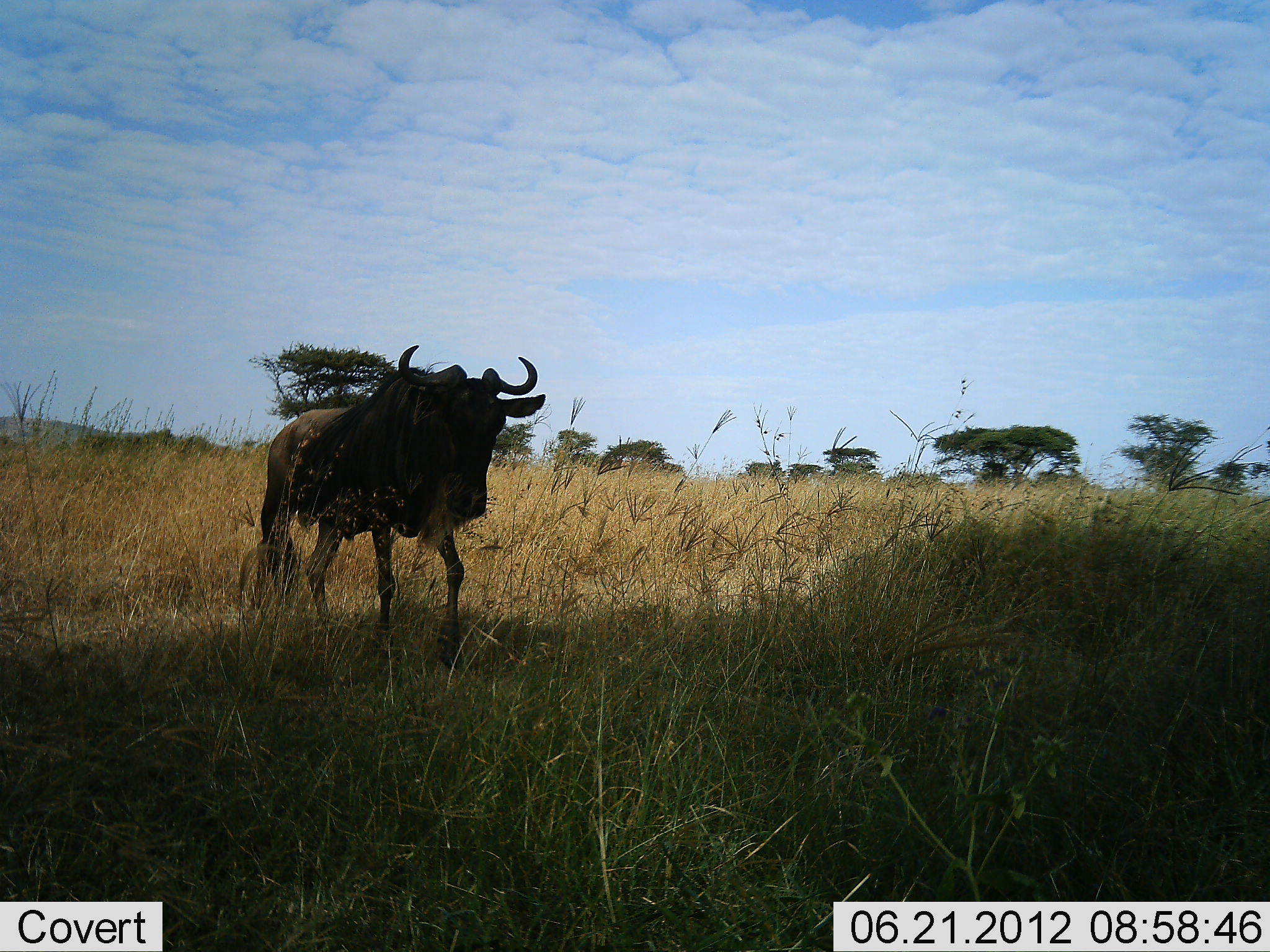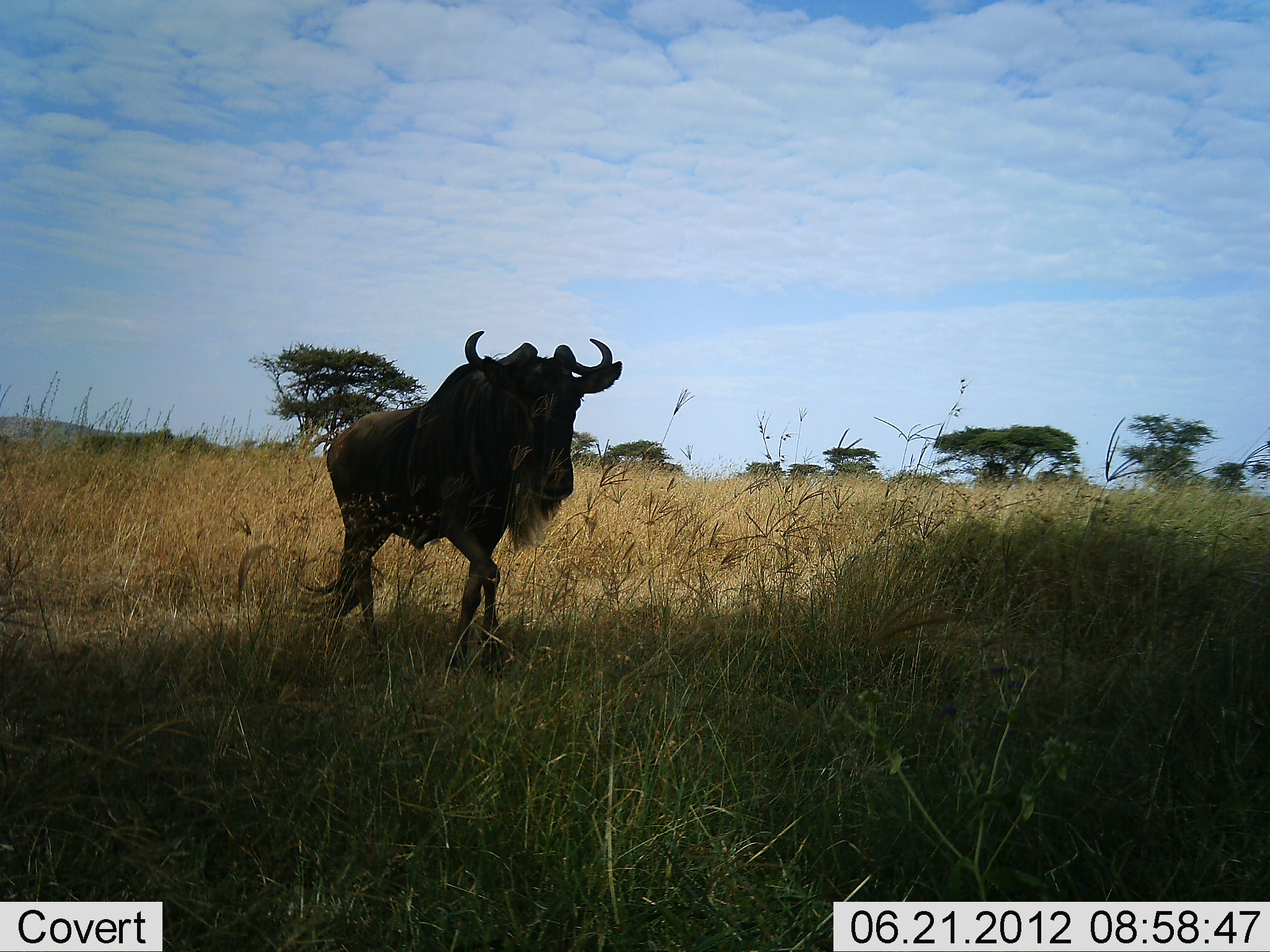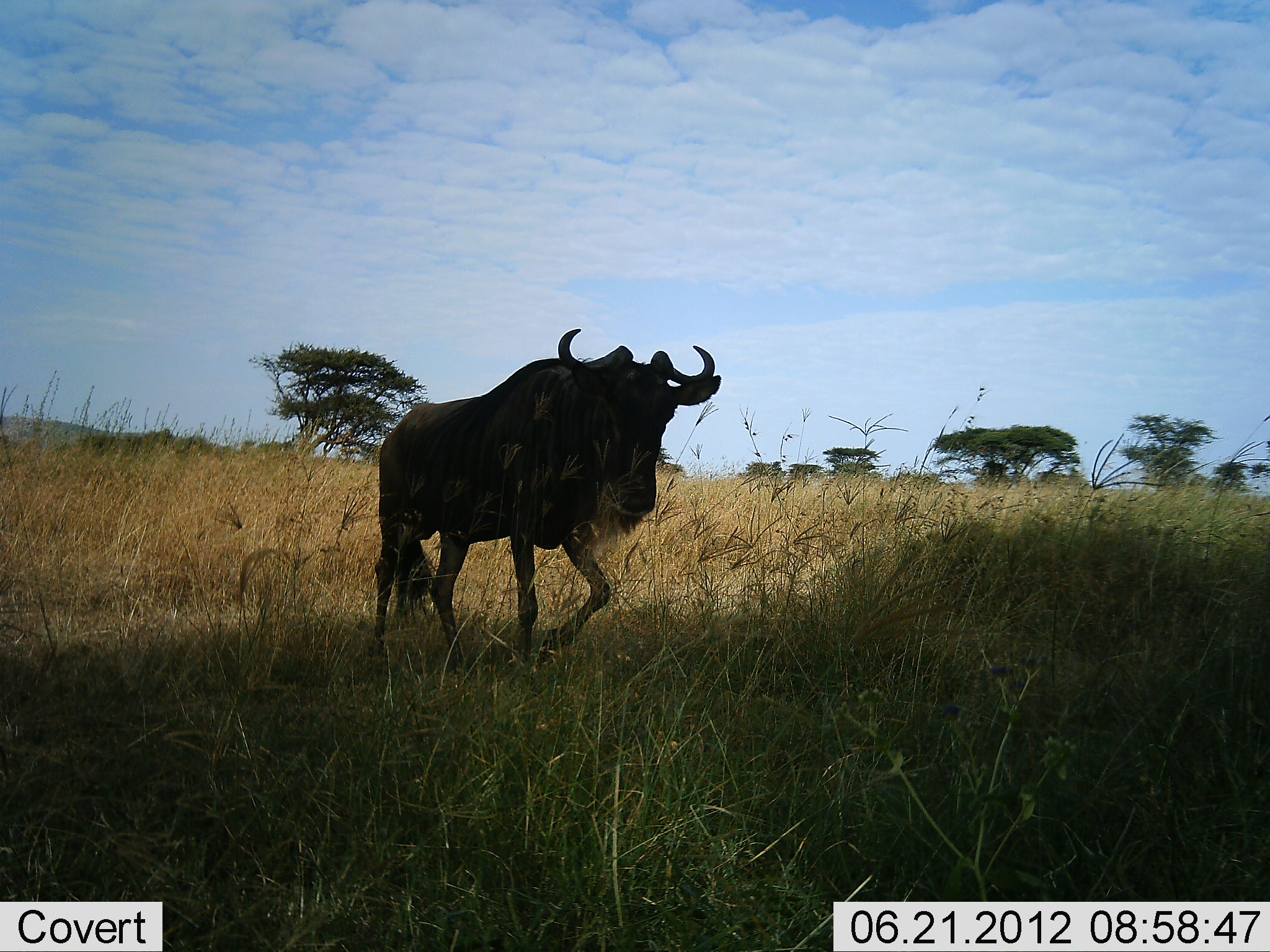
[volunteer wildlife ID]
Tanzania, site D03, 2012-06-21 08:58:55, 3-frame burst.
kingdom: Animalia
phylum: Chordata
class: Mammalia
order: Artiodactyla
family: Bovidae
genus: Connochaetes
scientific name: Connochaetes taurinus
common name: blue wildebeest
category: wildebeest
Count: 1.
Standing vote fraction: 0%.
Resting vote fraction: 0%.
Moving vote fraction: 100%.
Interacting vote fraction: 0%.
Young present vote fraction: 0%.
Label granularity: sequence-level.